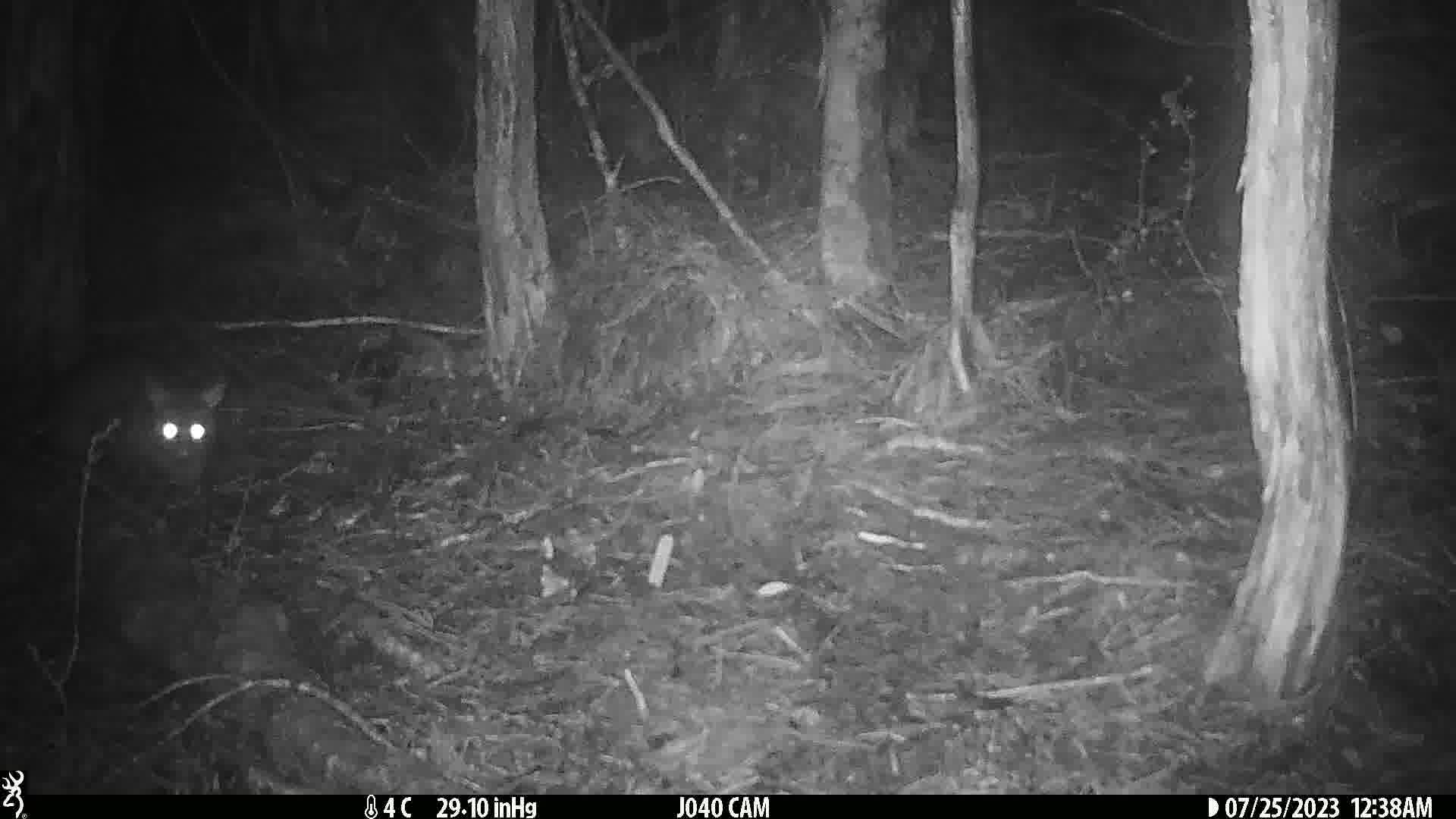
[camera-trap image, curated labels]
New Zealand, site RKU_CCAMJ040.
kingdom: Animalia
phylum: Chordata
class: Mammalia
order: Diprotodontia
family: Phalangeridae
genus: Trichosurus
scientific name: Trichosurus vulpecula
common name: common brushtail possum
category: possum